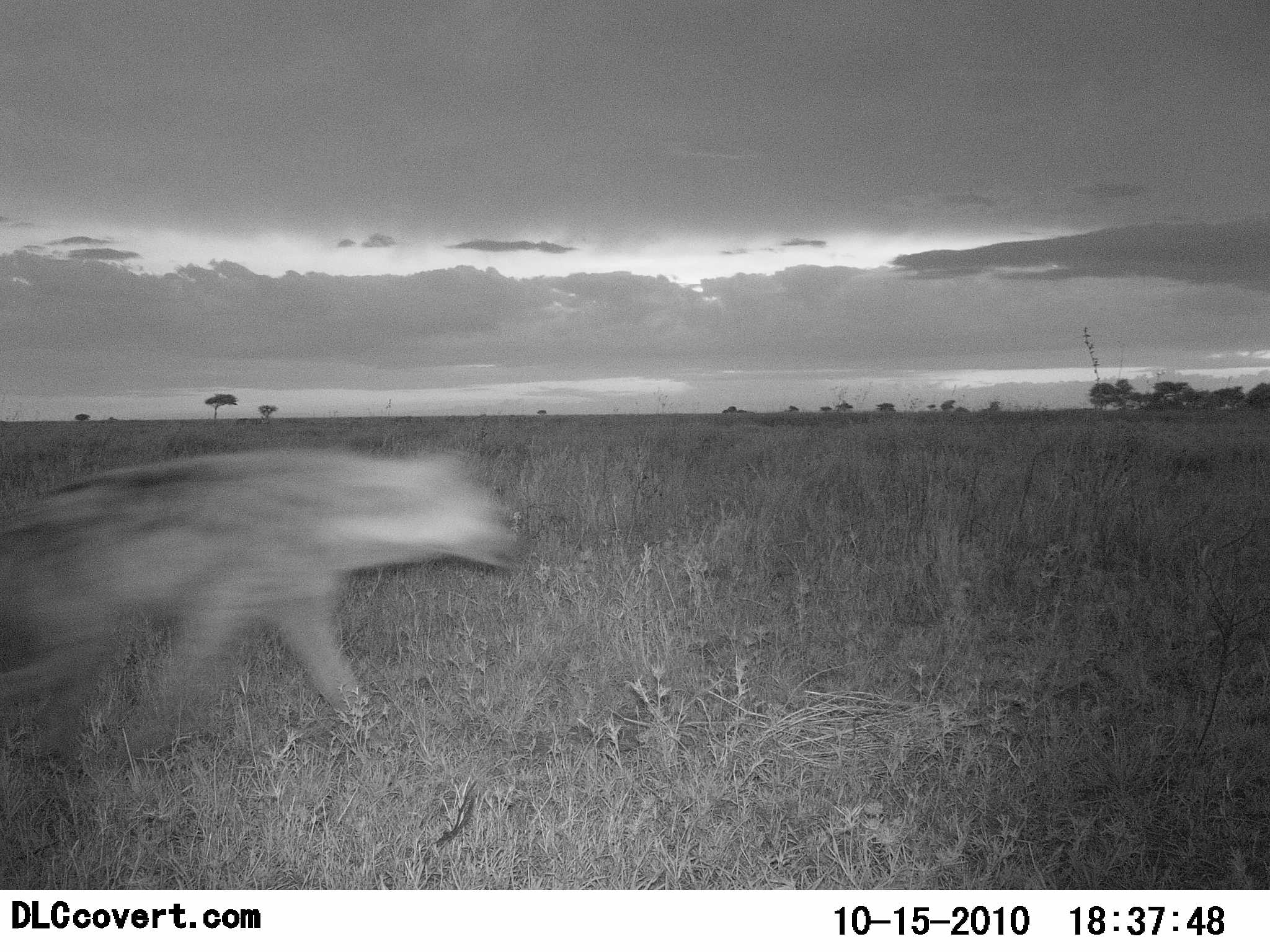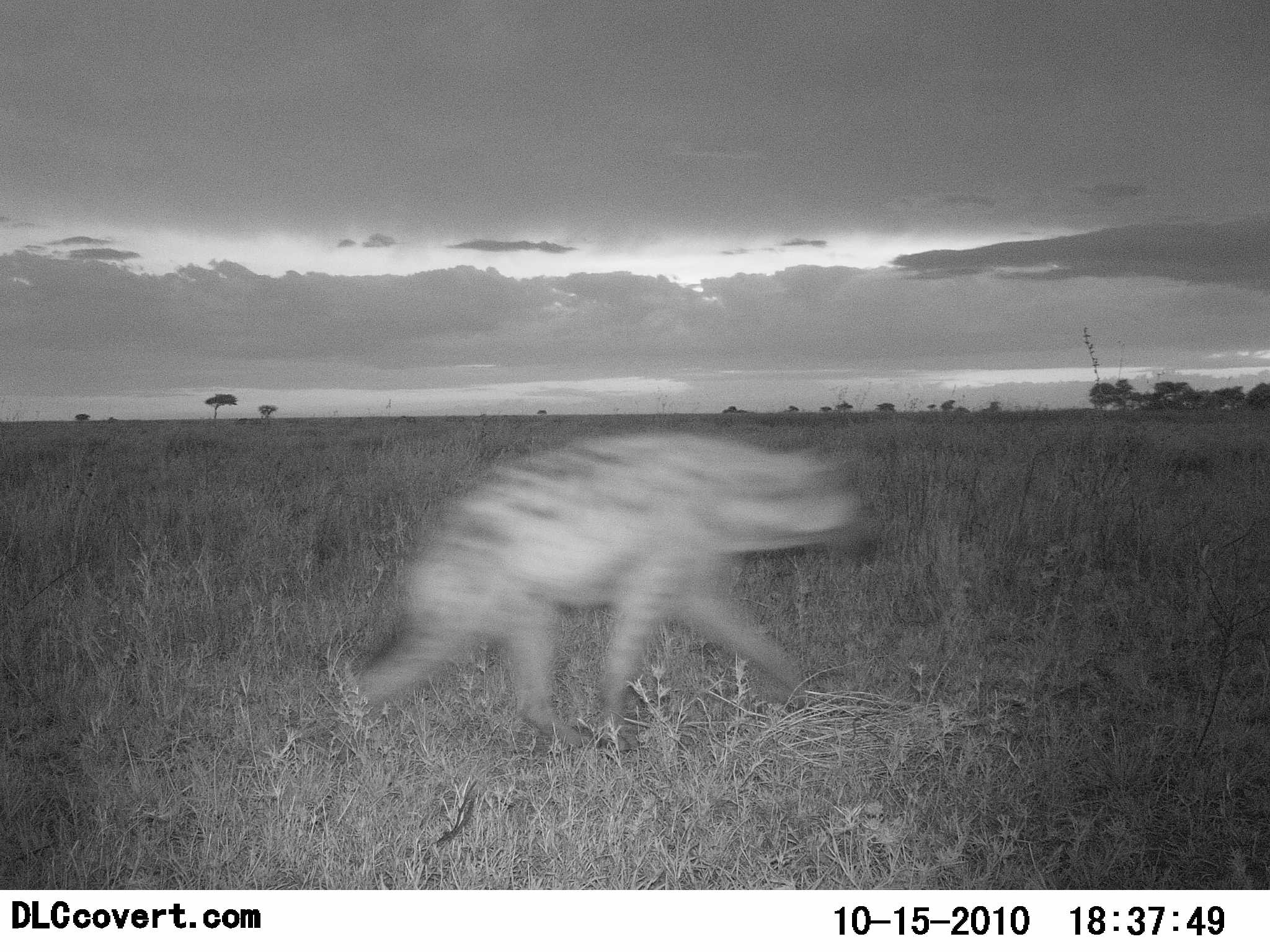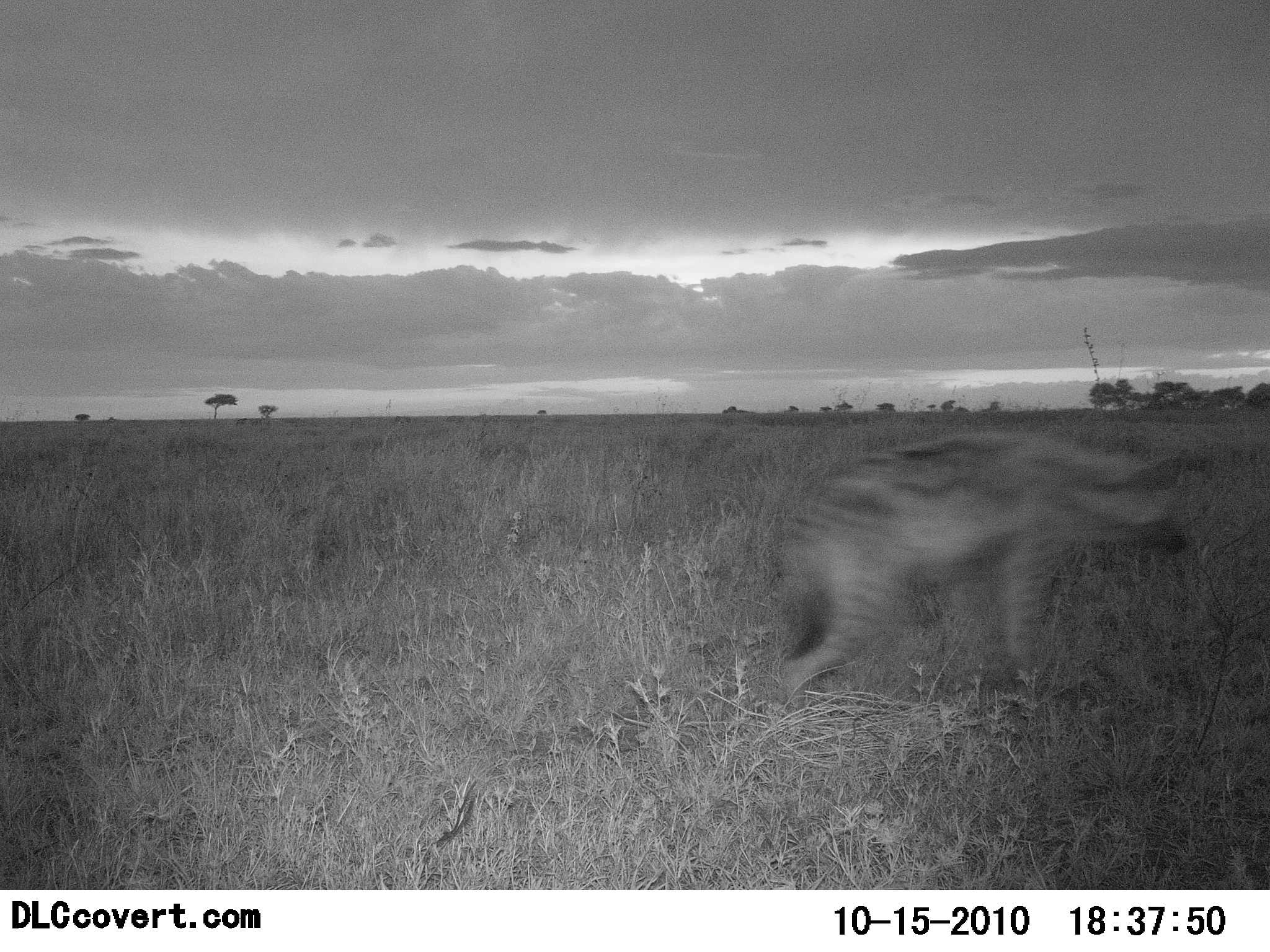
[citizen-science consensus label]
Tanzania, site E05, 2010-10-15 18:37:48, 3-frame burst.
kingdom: Animalia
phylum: Chordata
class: Mammalia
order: Carnivora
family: Hyaenidae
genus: Crocuta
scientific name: Crocuta crocuta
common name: spotted hyena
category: hyenaspotted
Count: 1.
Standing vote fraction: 0%.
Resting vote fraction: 0%.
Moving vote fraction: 100%.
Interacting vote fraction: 0%.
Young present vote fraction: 0%.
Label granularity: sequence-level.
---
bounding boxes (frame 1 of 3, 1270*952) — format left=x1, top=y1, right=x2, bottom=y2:
animal: left=0, top=451, right=528, bottom=759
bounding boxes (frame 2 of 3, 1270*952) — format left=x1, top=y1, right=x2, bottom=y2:
animal: left=351, top=432, right=877, bottom=750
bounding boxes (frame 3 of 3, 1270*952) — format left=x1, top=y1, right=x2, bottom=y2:
animal: left=770, top=426, right=1190, bottom=722